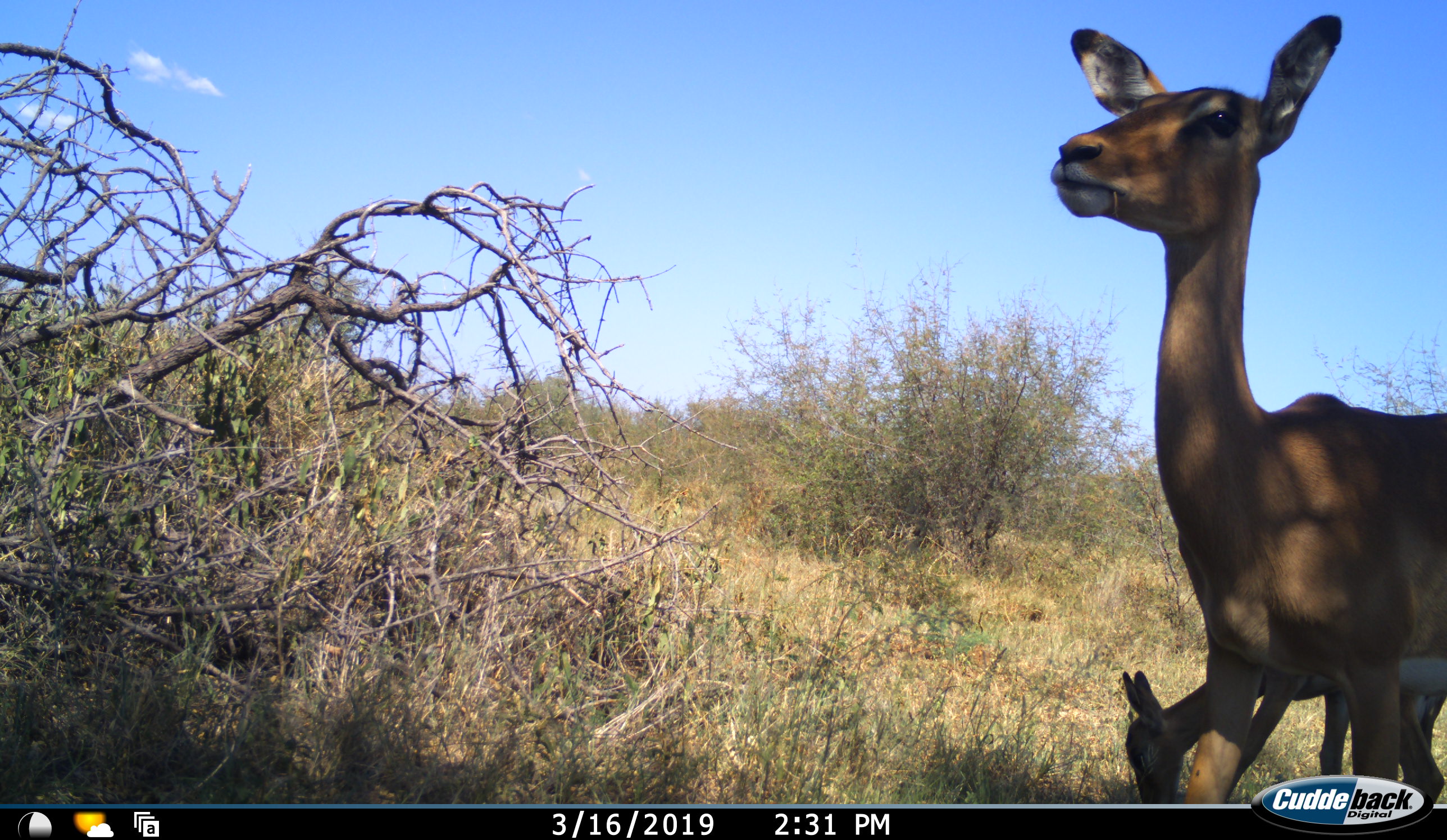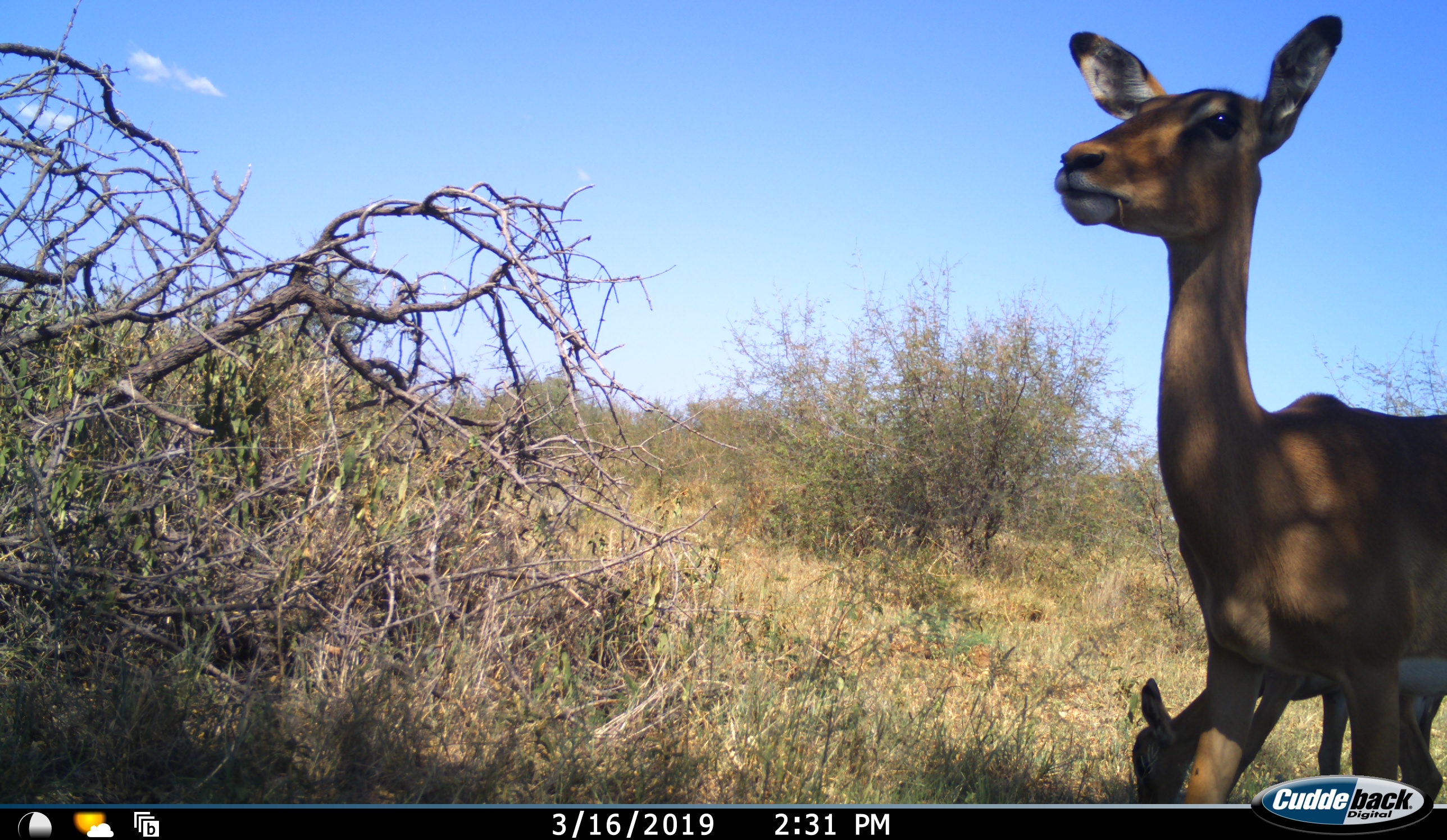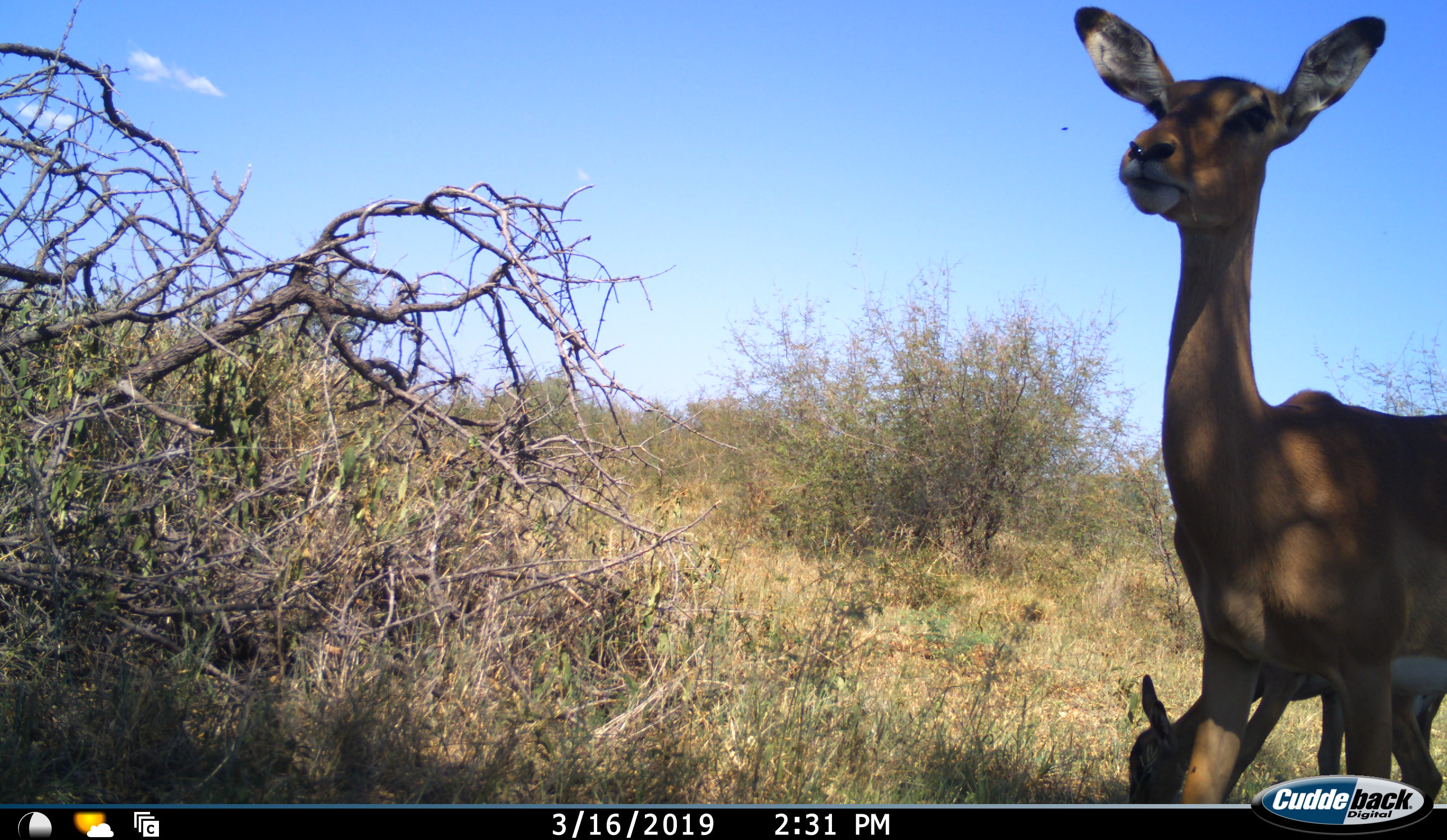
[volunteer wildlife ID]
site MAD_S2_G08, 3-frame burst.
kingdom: Animalia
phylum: Chordata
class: Mammalia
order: Artiodactyla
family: Bovidae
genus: Aepyceros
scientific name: Aepyceros melampus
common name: impala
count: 2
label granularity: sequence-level